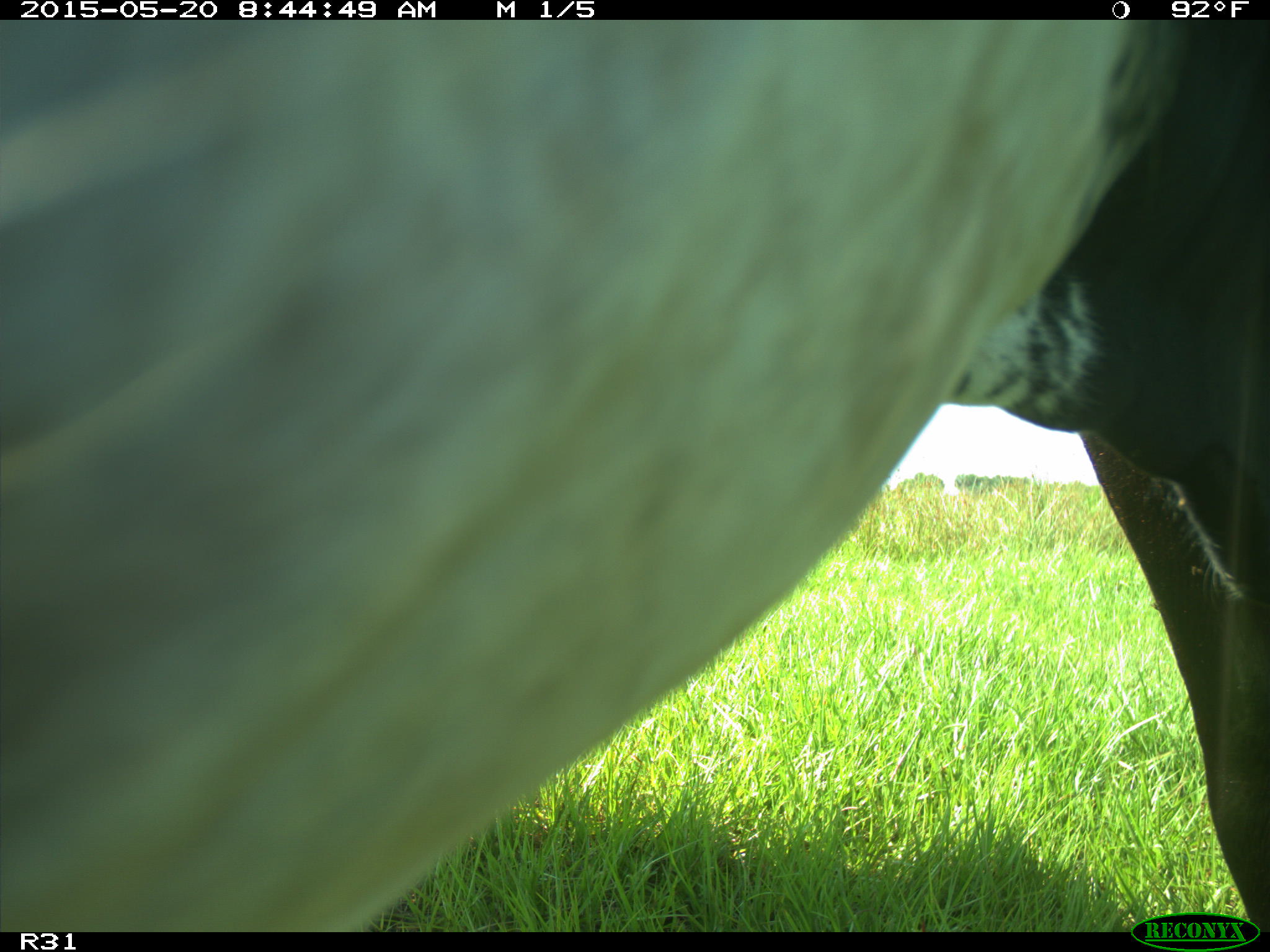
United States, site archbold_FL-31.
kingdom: Animalia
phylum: Chordata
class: Mammalia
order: Artiodactyla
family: Bovidae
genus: Bos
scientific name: Bos taurus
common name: domestic cow